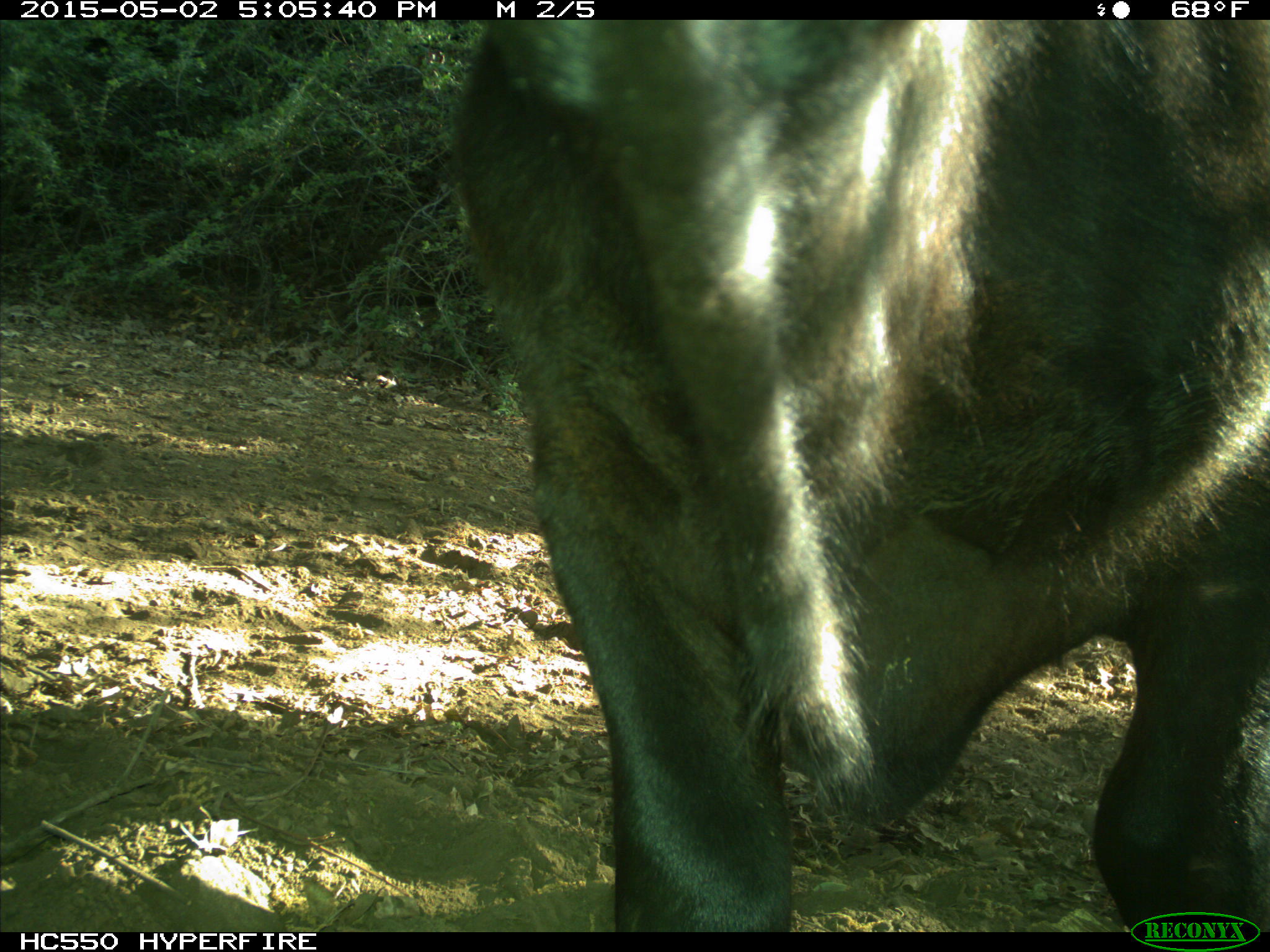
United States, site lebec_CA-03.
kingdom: Animalia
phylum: Chordata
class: Mammalia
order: Artiodactyla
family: Bovidae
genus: Bos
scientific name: Bos taurus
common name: domestic cow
Bos taurus (domestic cow).